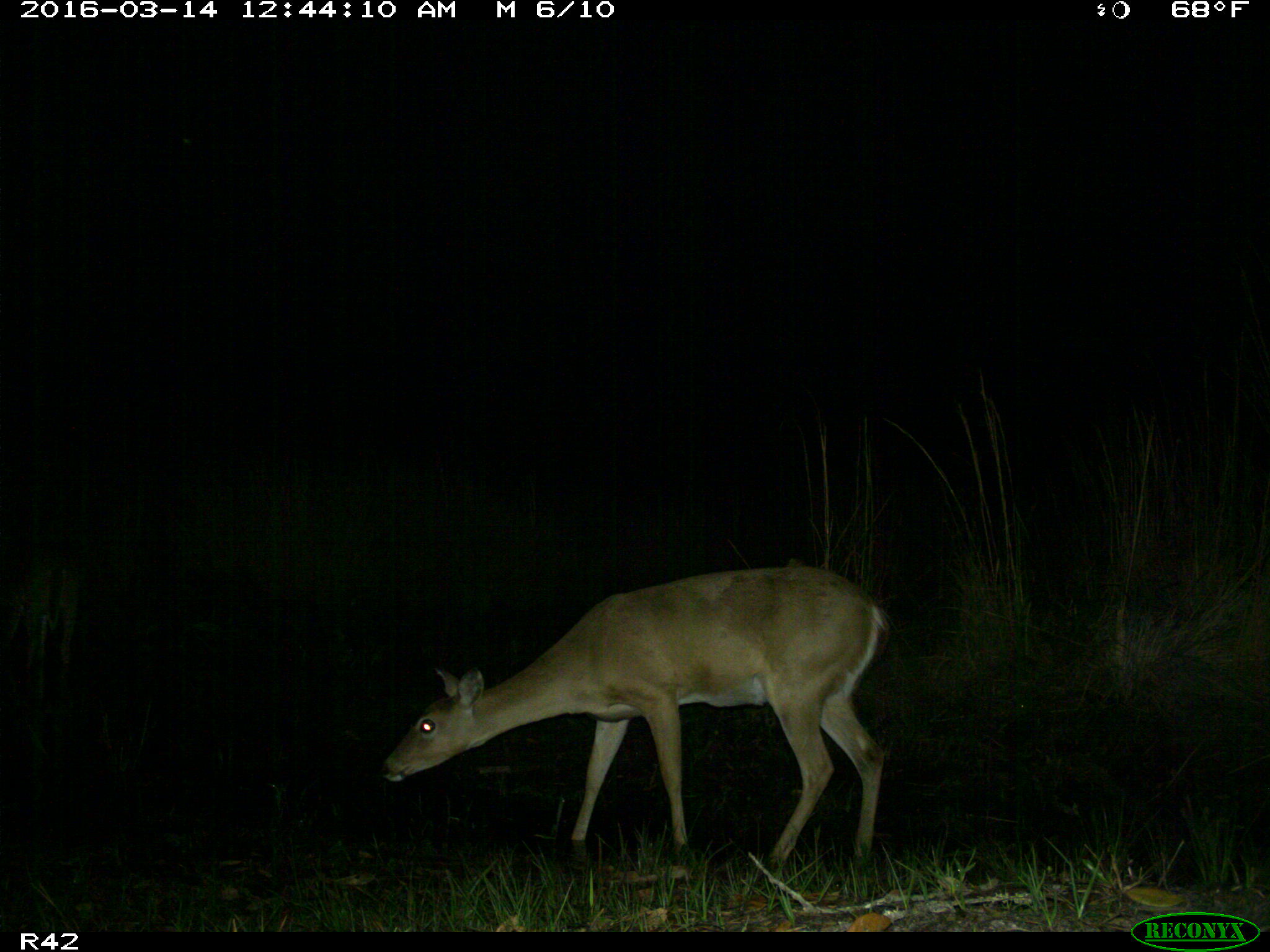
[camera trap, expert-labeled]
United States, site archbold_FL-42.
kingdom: Animalia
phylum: Chordata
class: Mammalia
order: Artiodactyla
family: Cervidae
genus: Odocoileus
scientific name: Odocoileus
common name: deer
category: unidentified deer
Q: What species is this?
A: Unidentified deer (deer) (Odocoileus).